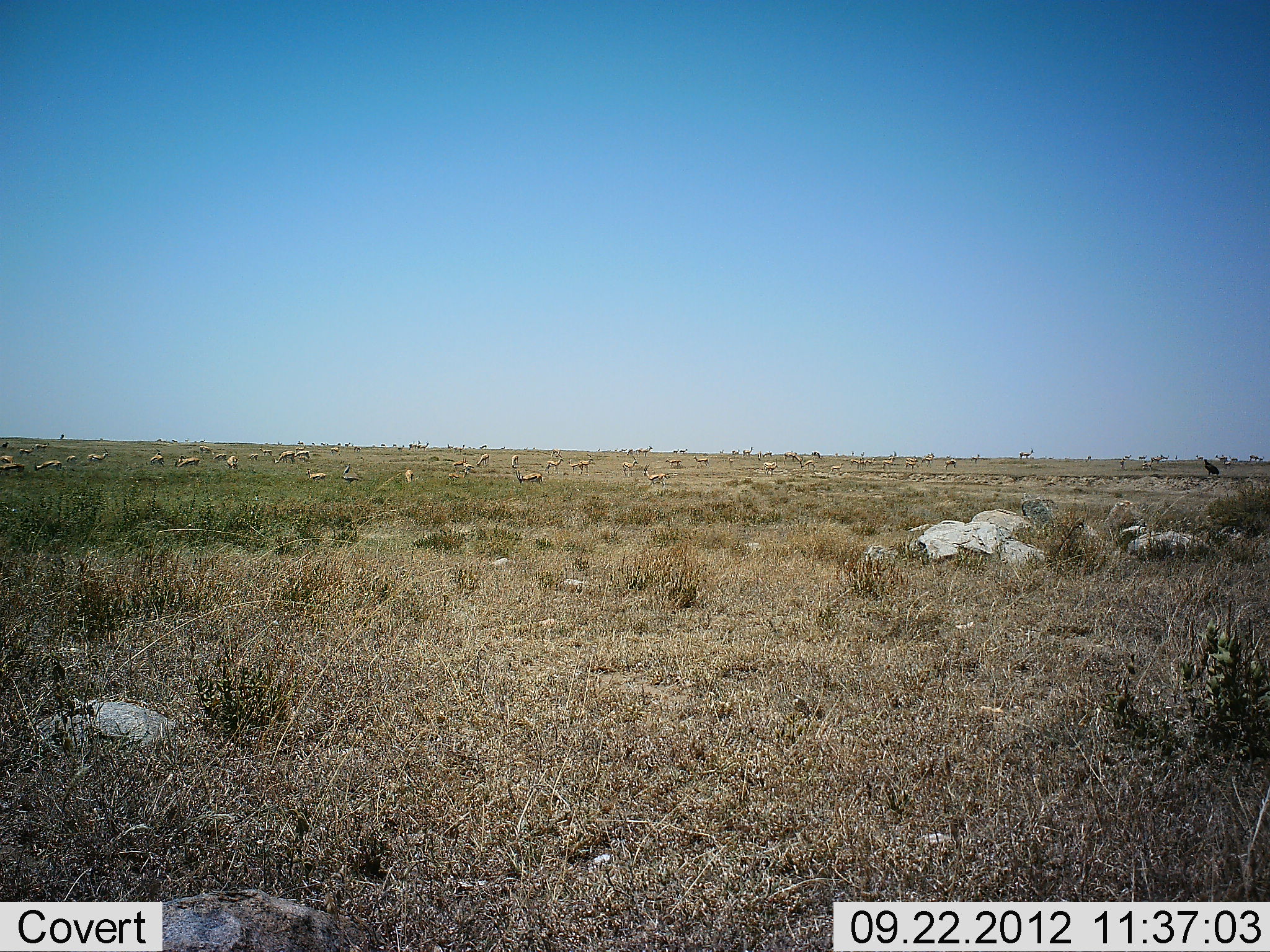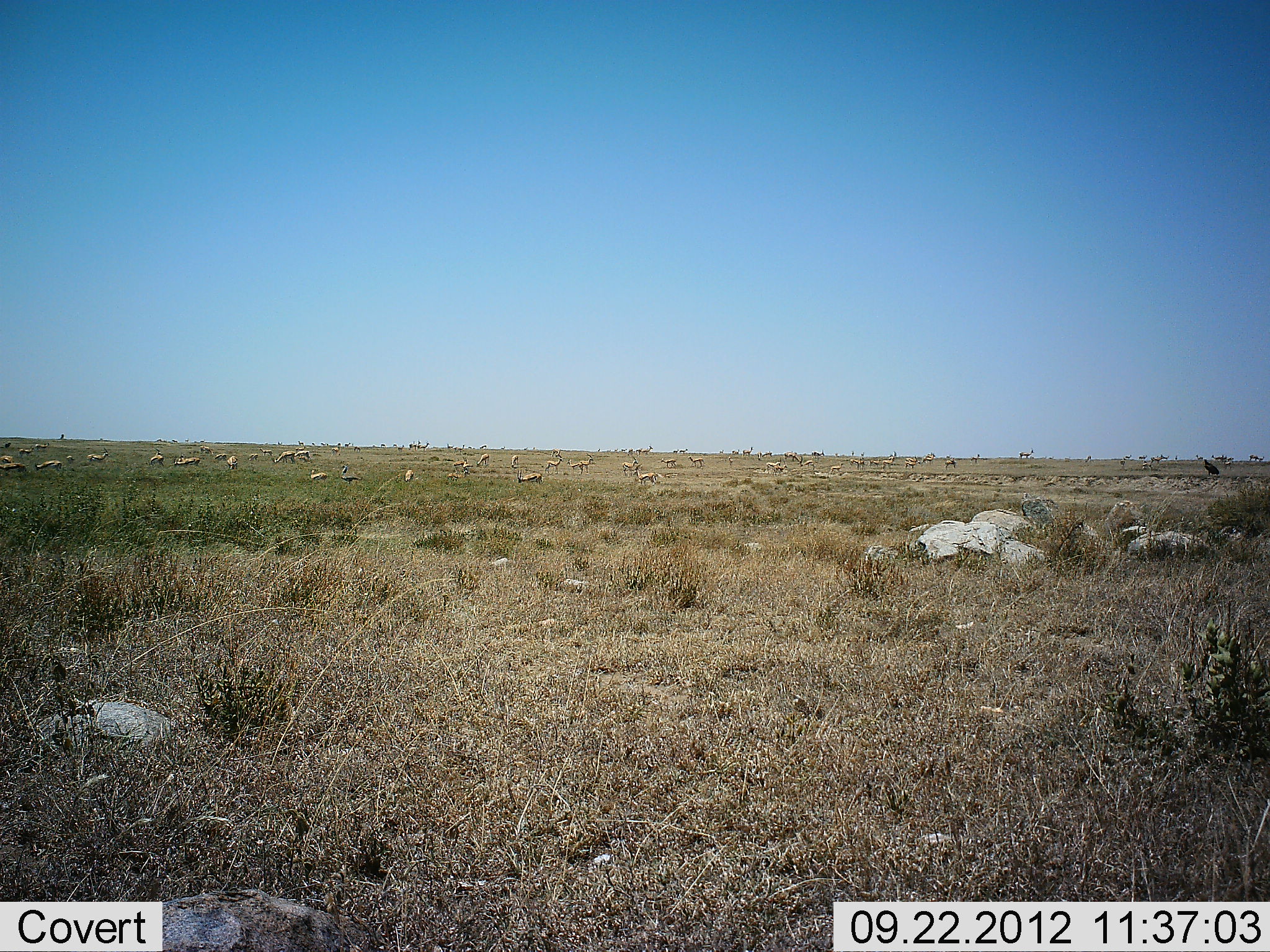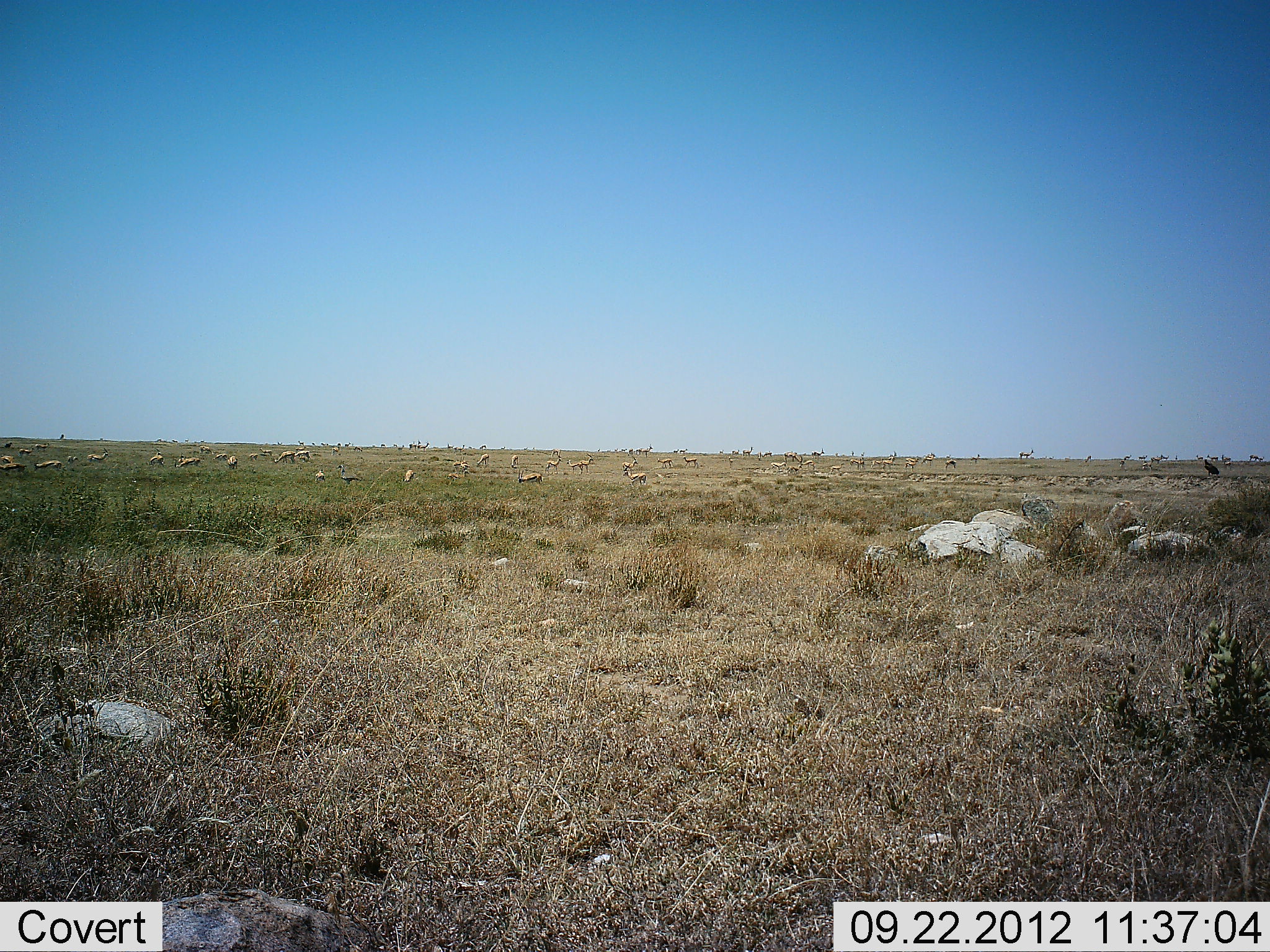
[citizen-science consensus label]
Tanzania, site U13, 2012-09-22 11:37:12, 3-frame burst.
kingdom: Animalia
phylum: Chordata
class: Mammalia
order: Artiodactyla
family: Bovidae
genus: Eudorcas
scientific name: Eudorcas thomsonii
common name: thomson's gazelle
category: gazellethomsons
Gazellethomsons (thomson's gazelle) (Eudorcas thomsonii), count 51+. Behavior (volunteer vote fractions): standing 75%, resting 25%, moving 62%, interacting 12%. Young present (vote fraction): 0%. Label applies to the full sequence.